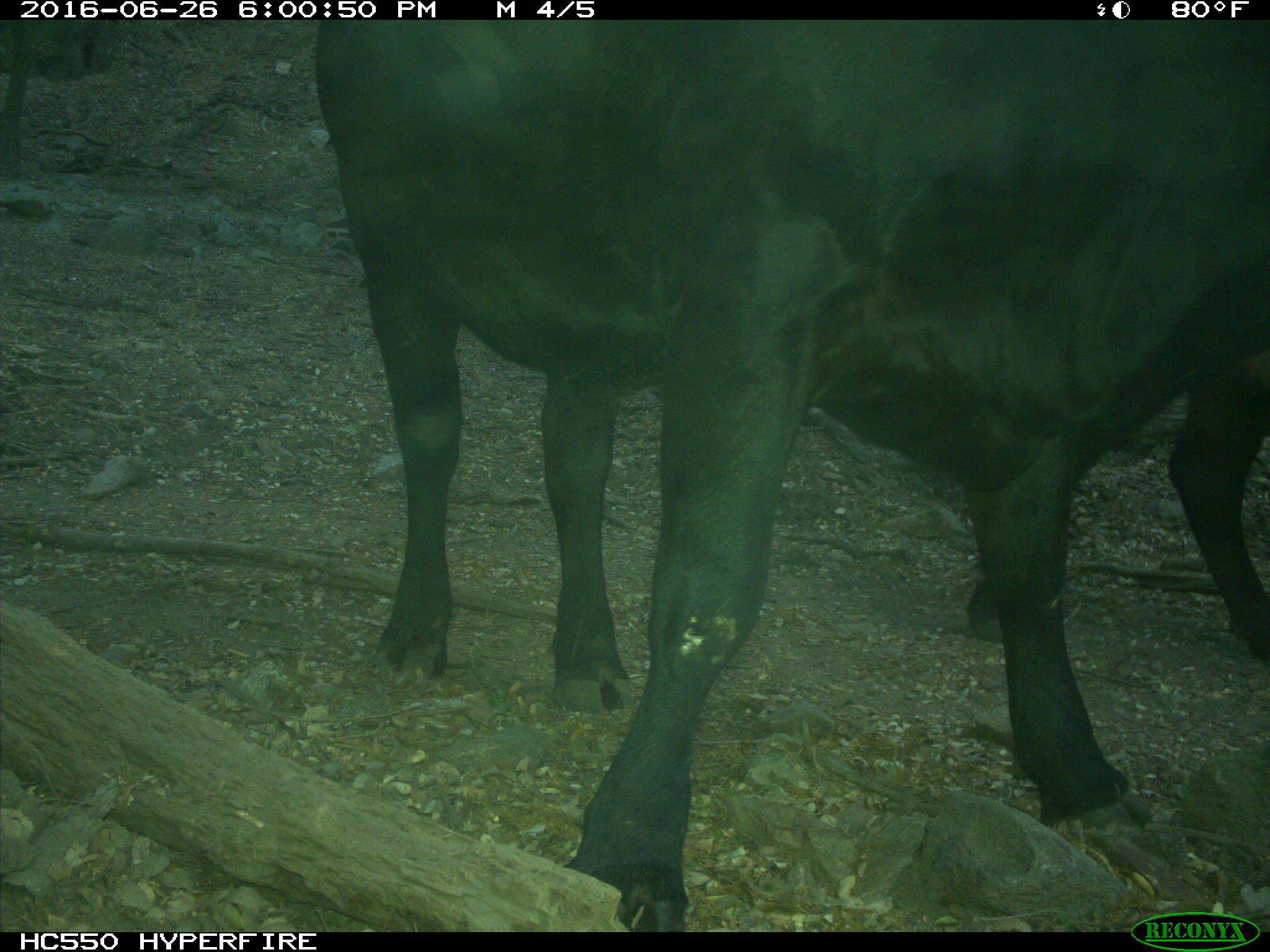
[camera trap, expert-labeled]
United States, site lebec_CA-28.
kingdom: Animalia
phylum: Chordata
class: Mammalia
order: Artiodactyla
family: Bovidae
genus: Bos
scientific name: Bos taurus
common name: domestic cow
Bos taurus (domestic cow).